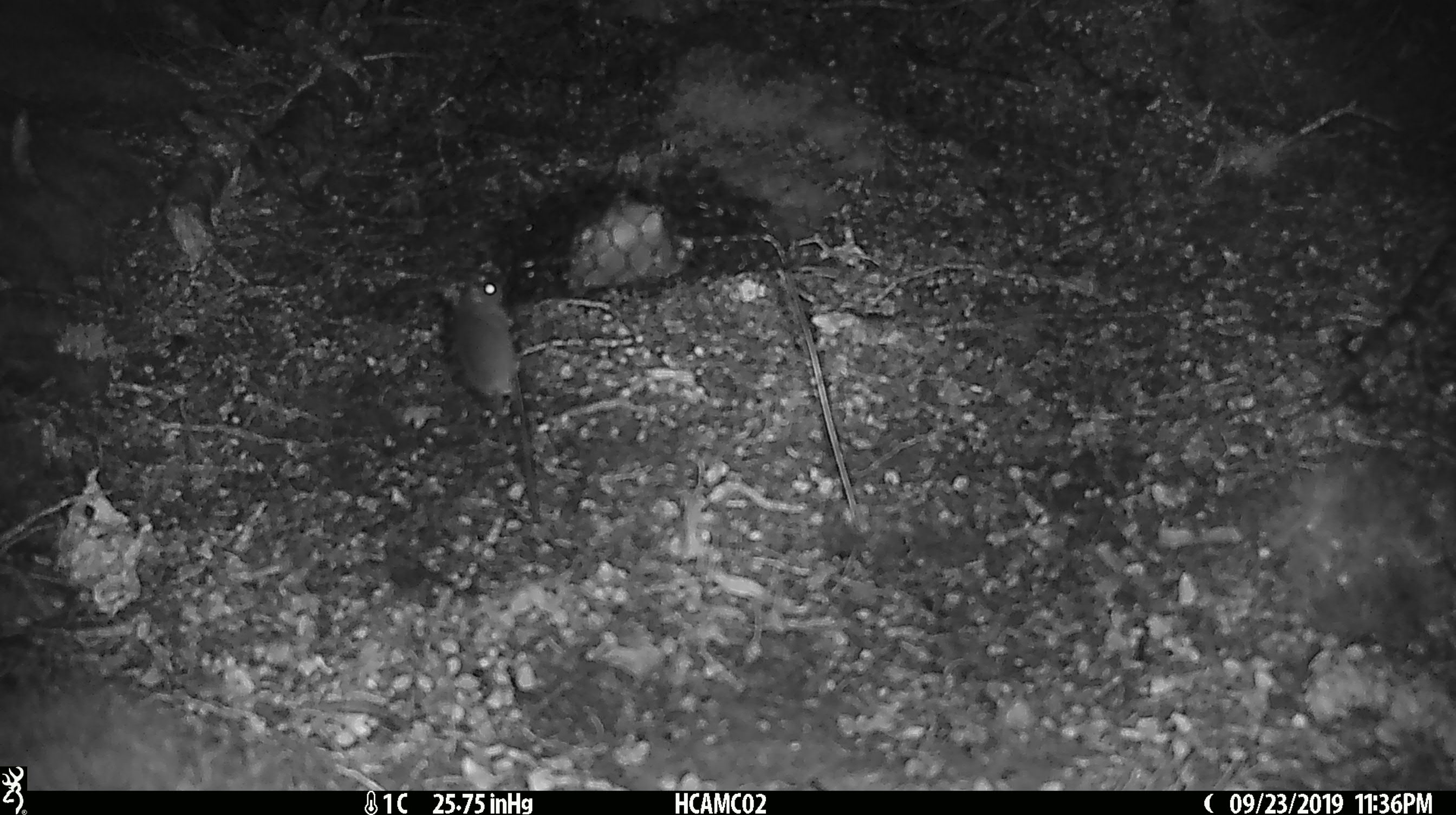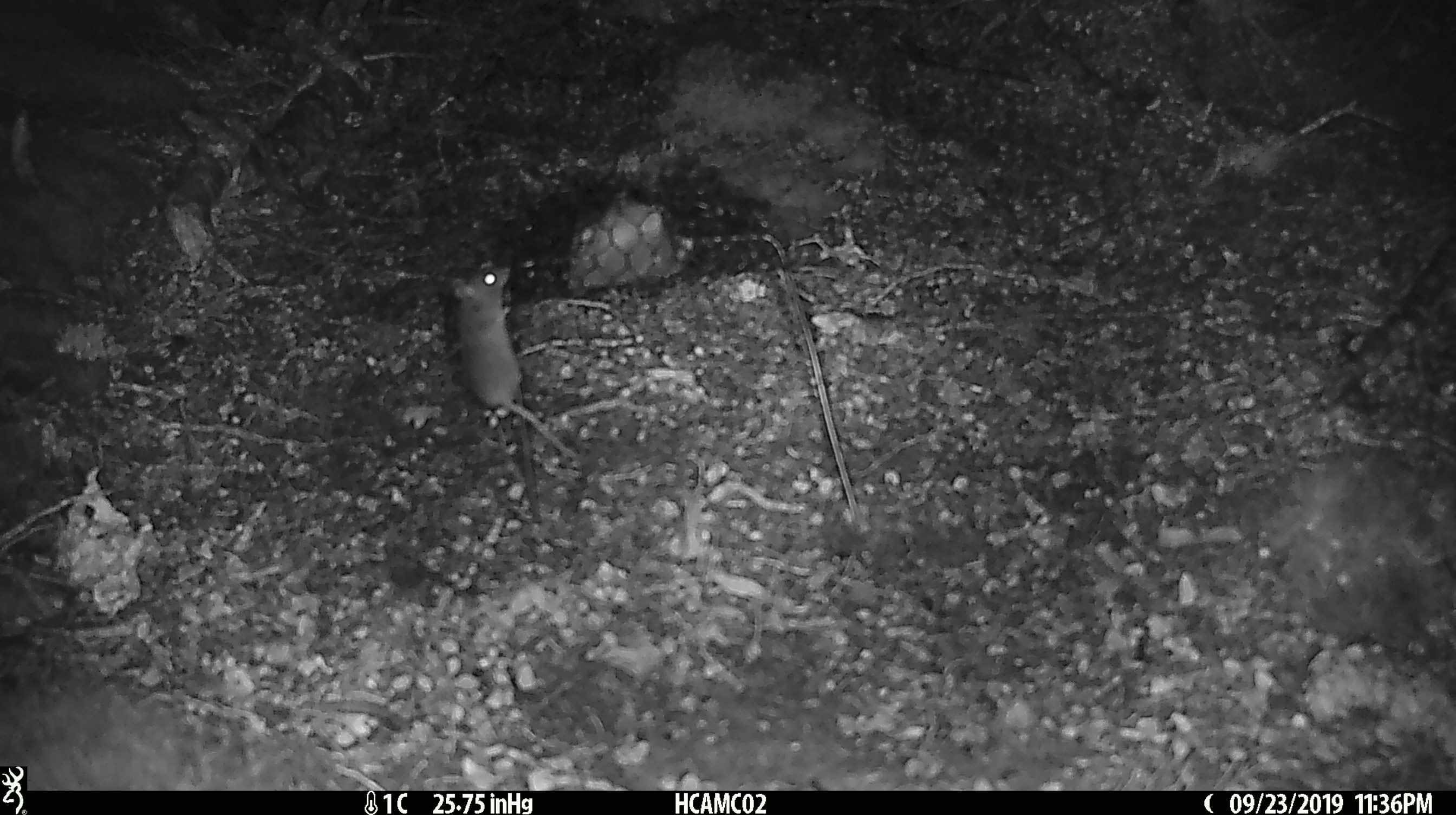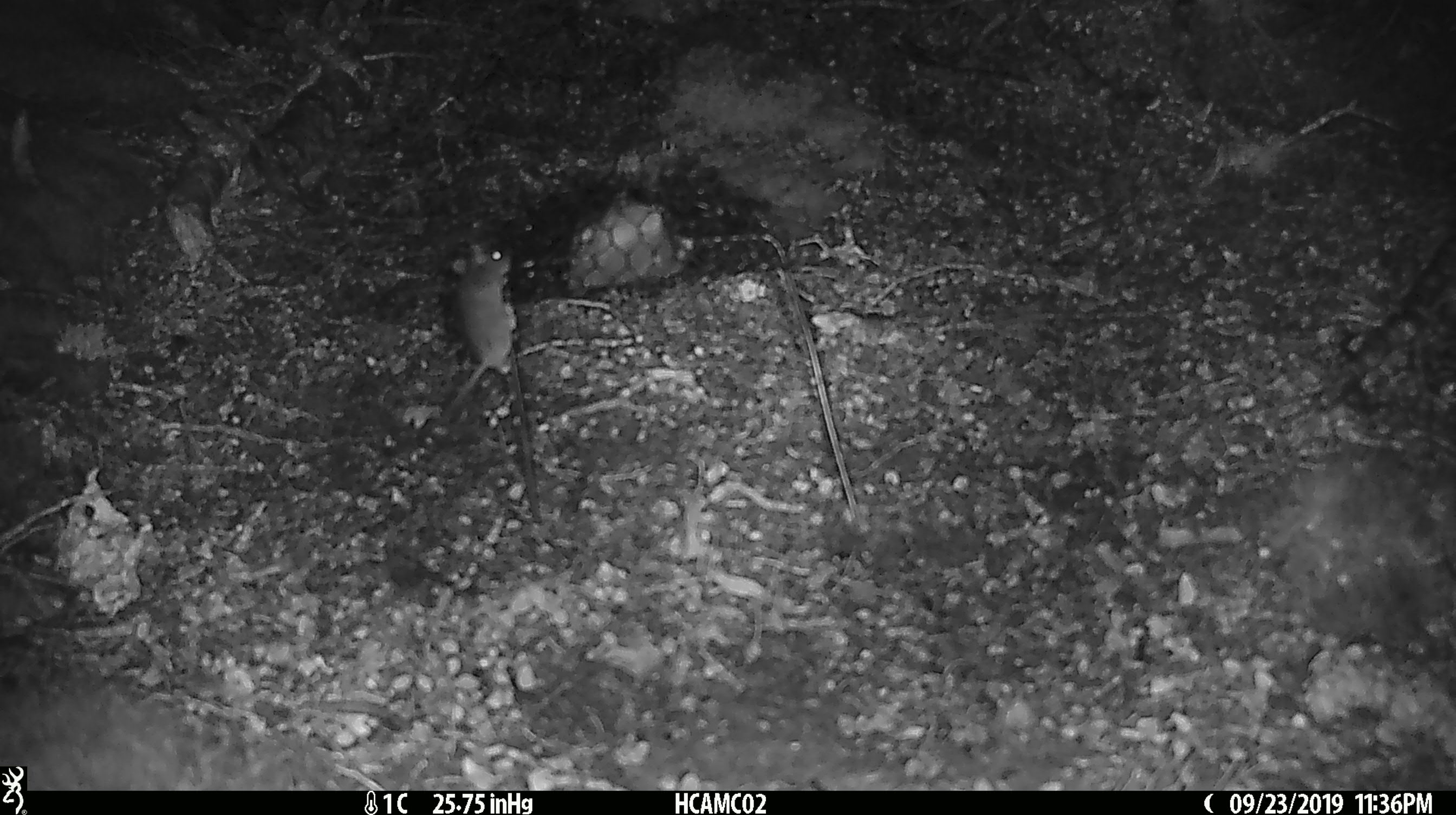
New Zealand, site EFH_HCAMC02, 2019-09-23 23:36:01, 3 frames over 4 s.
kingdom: Animalia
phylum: Chordata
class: Mammalia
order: Rodentia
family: Muridae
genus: Mus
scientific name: Mus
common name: mouse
Mouse (Mus).